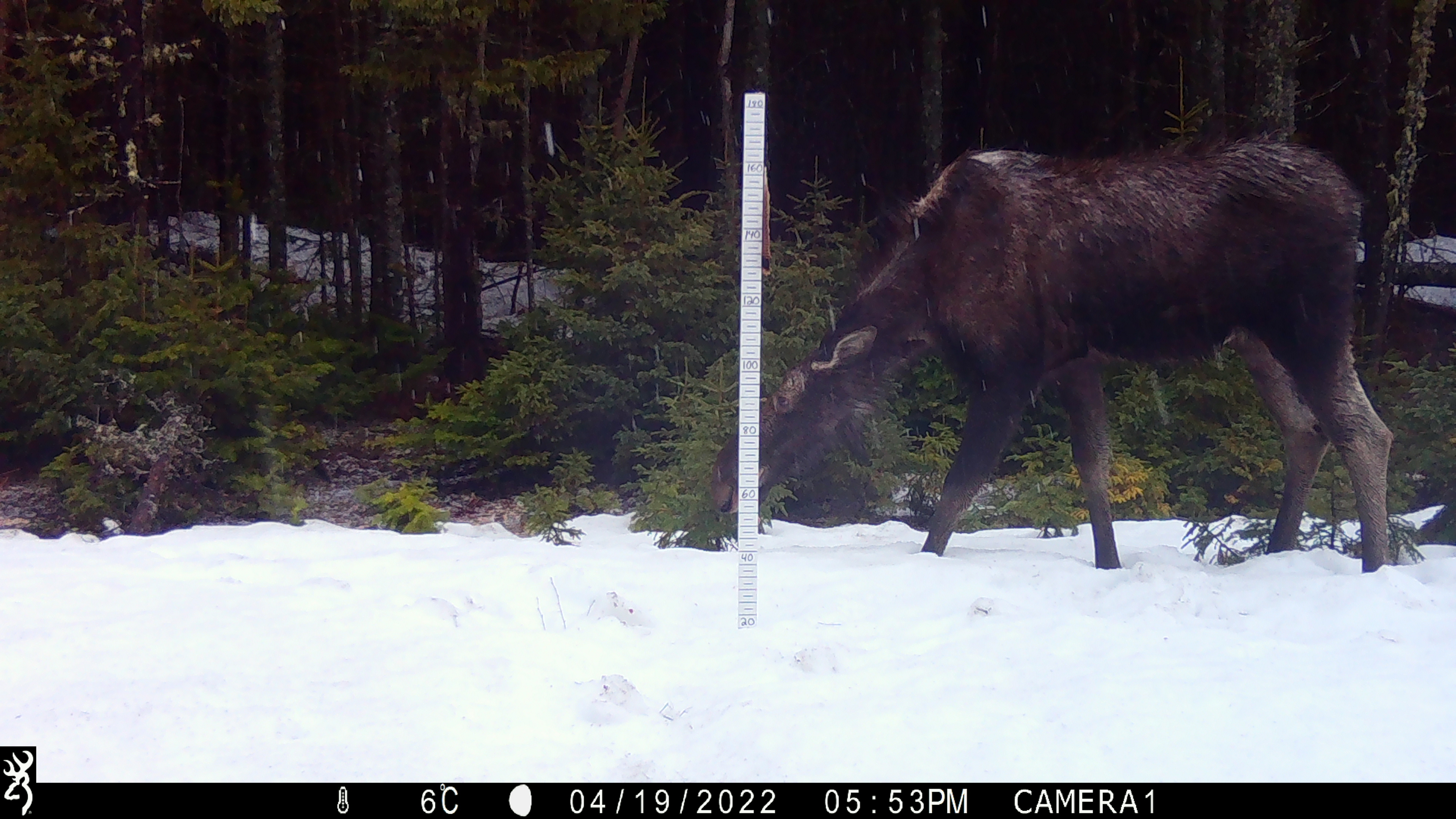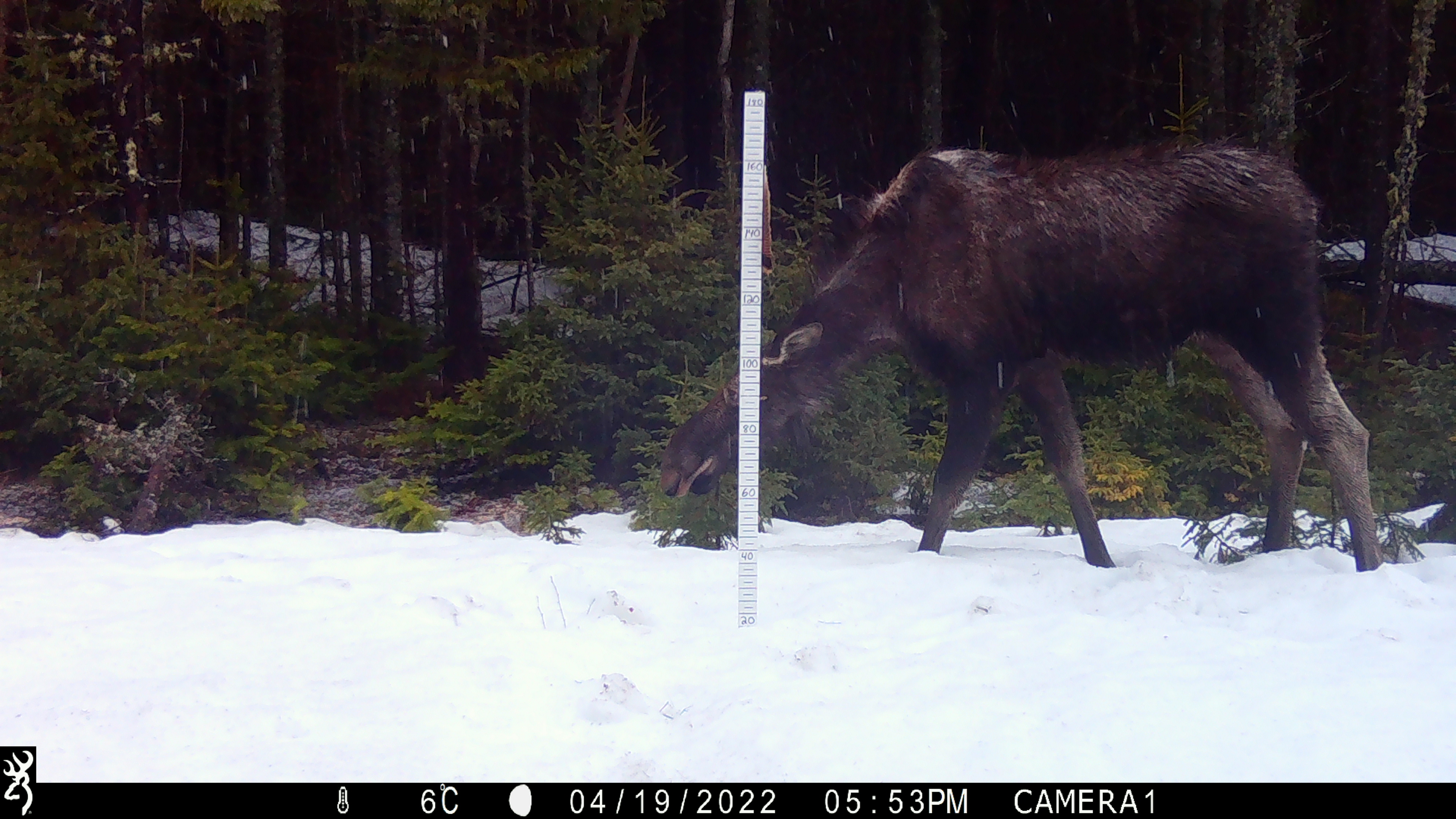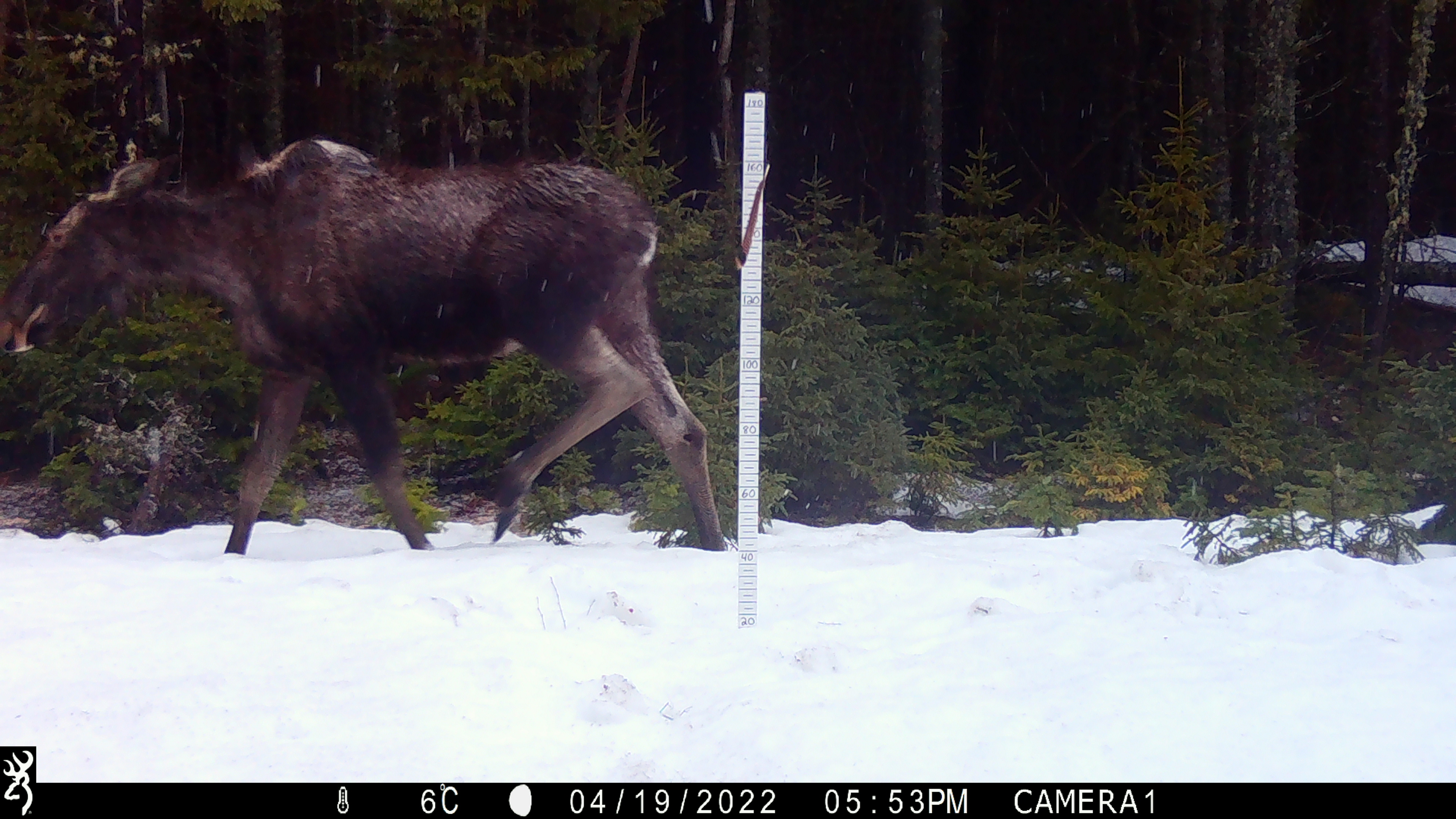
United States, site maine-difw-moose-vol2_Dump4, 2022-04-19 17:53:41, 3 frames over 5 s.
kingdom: Animalia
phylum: Chordata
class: Mammalia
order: Artiodactyla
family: Cervidae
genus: Alces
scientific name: Alces alces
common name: moose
Moose (Alces alces).